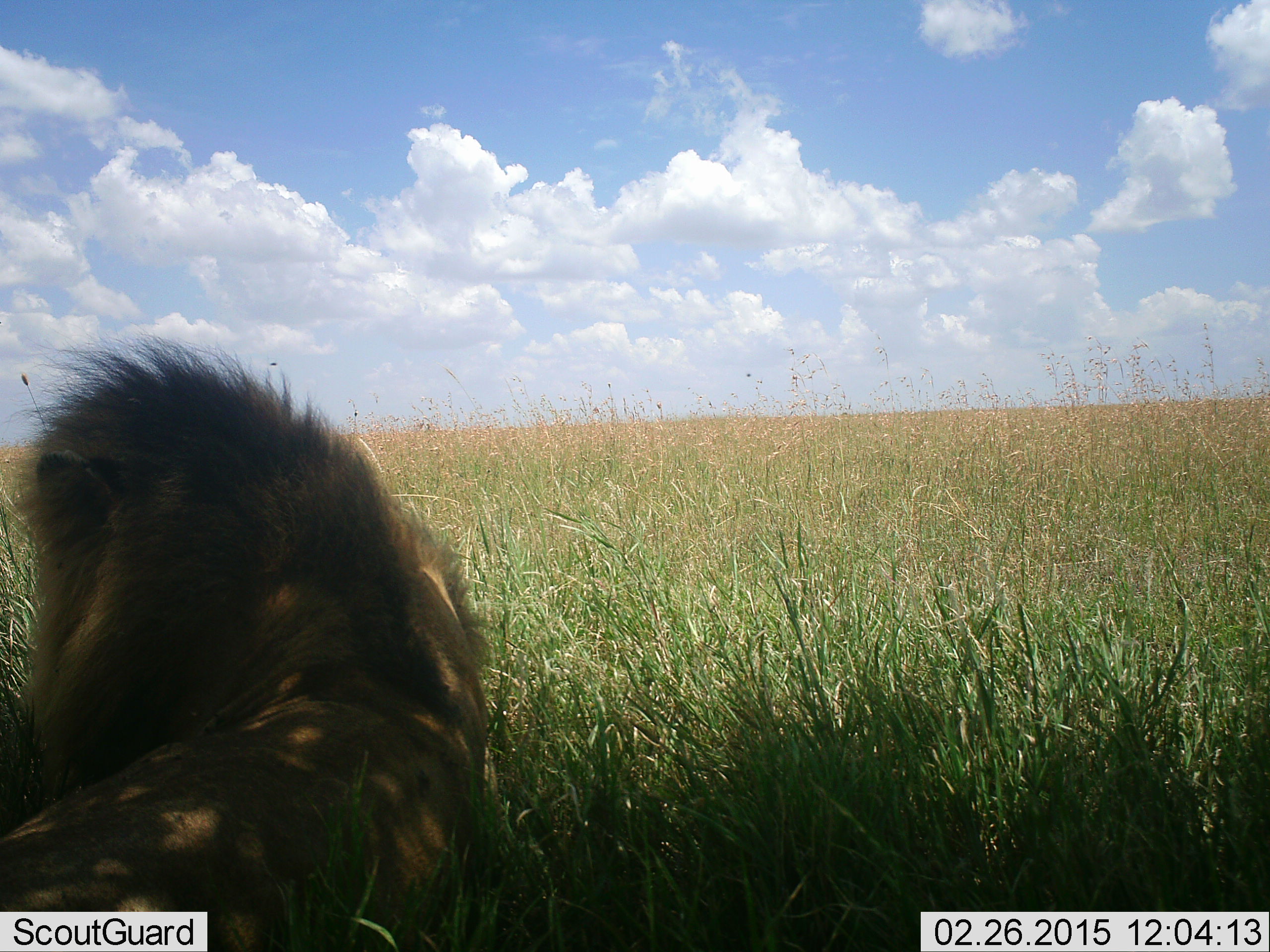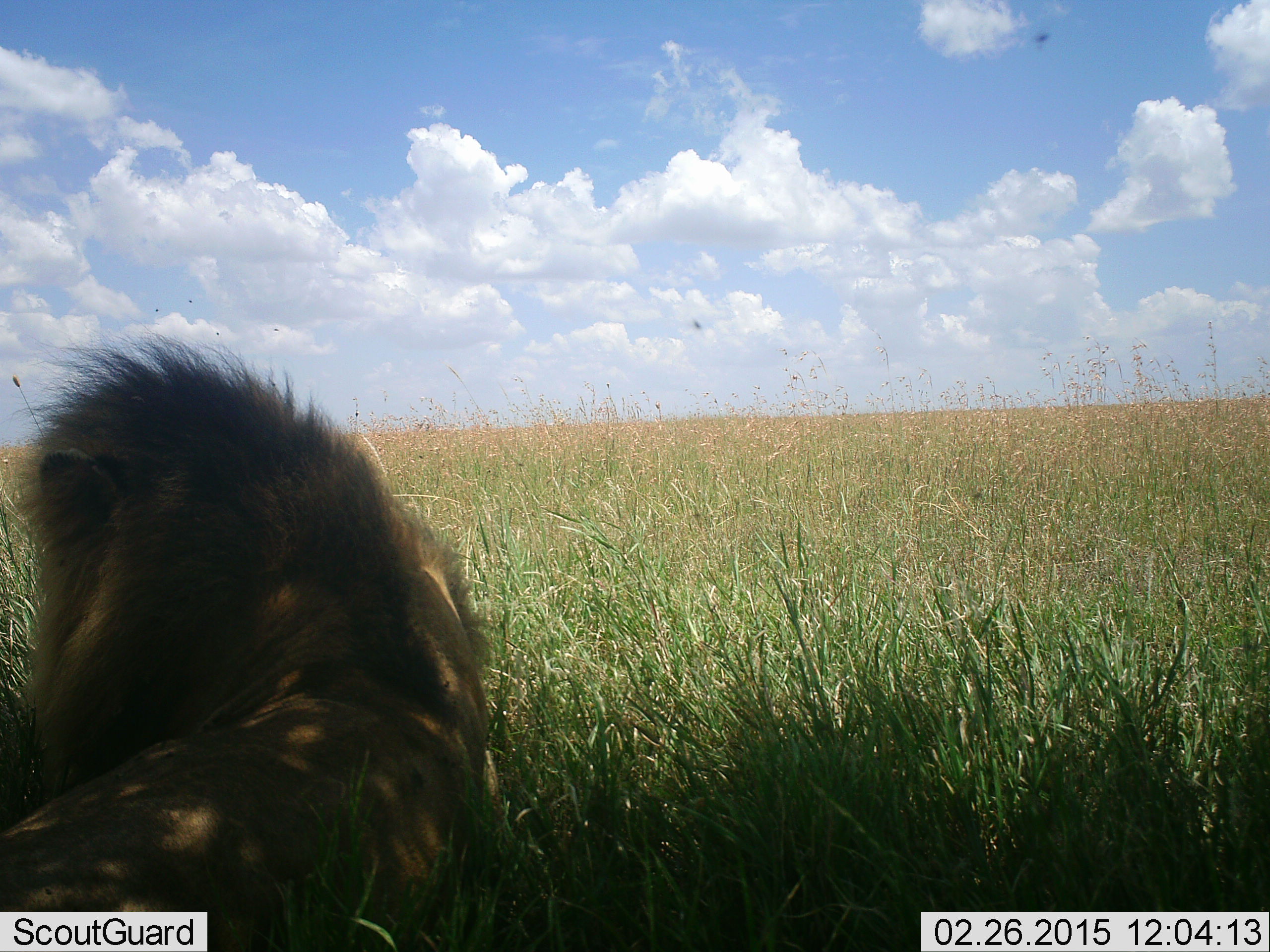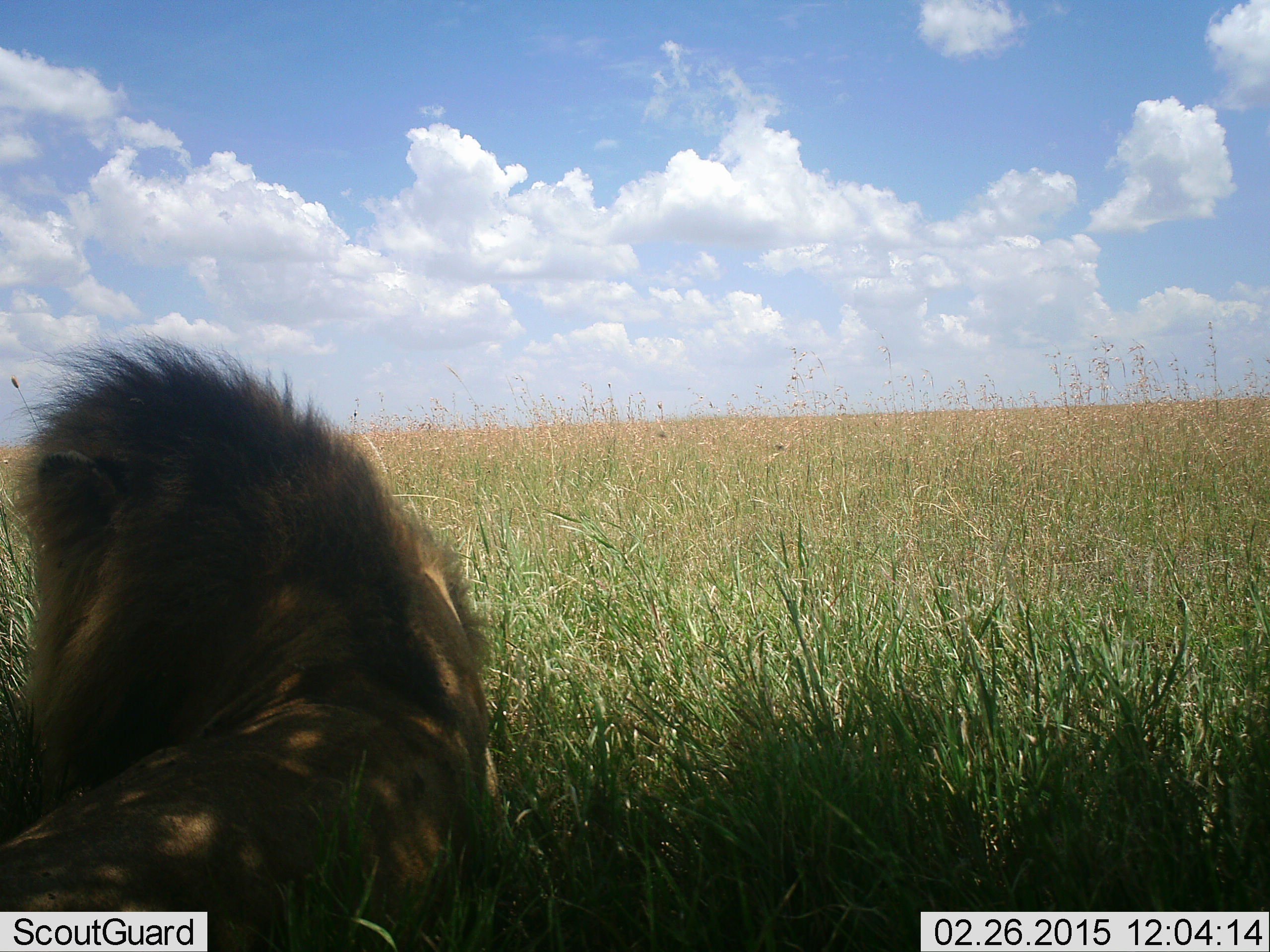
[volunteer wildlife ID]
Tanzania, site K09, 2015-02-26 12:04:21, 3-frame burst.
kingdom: Animalia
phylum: Chordata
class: Mammalia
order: Carnivora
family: Felidae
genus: Panthera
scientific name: Panthera leo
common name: lion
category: lionmale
Lionmale (lion) (Panthera leo), count 1. Behavior (volunteer vote fractions): standing 0%, resting 100%, moving 0%, interacting 0%. Young present (vote fraction): 0%. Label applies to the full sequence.